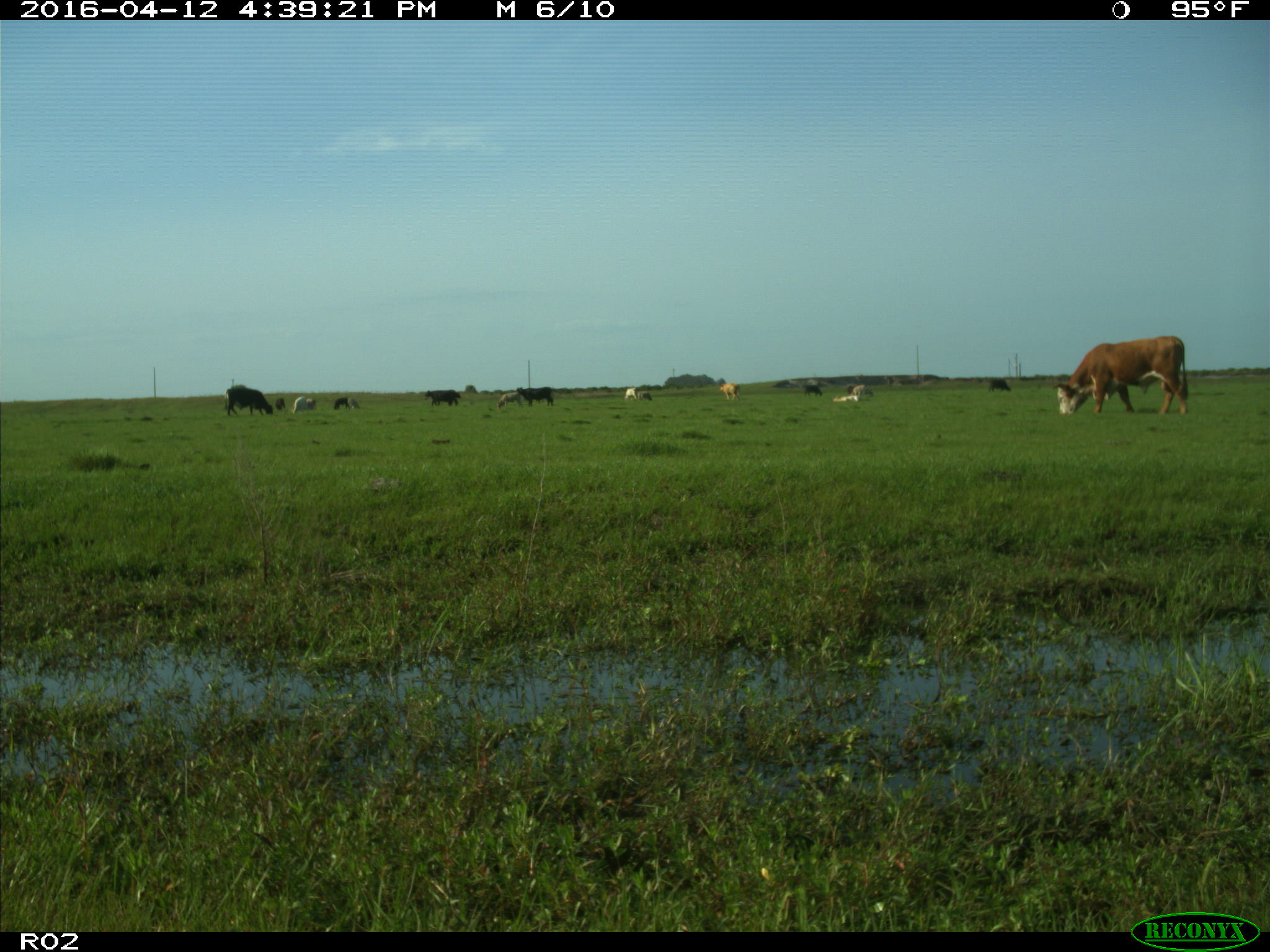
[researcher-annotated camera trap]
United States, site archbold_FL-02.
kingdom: Animalia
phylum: Chordata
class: Mammalia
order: Artiodactyla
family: Bovidae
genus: Bos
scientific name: Bos taurus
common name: domestic cow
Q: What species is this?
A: Bos taurus (domestic cow).